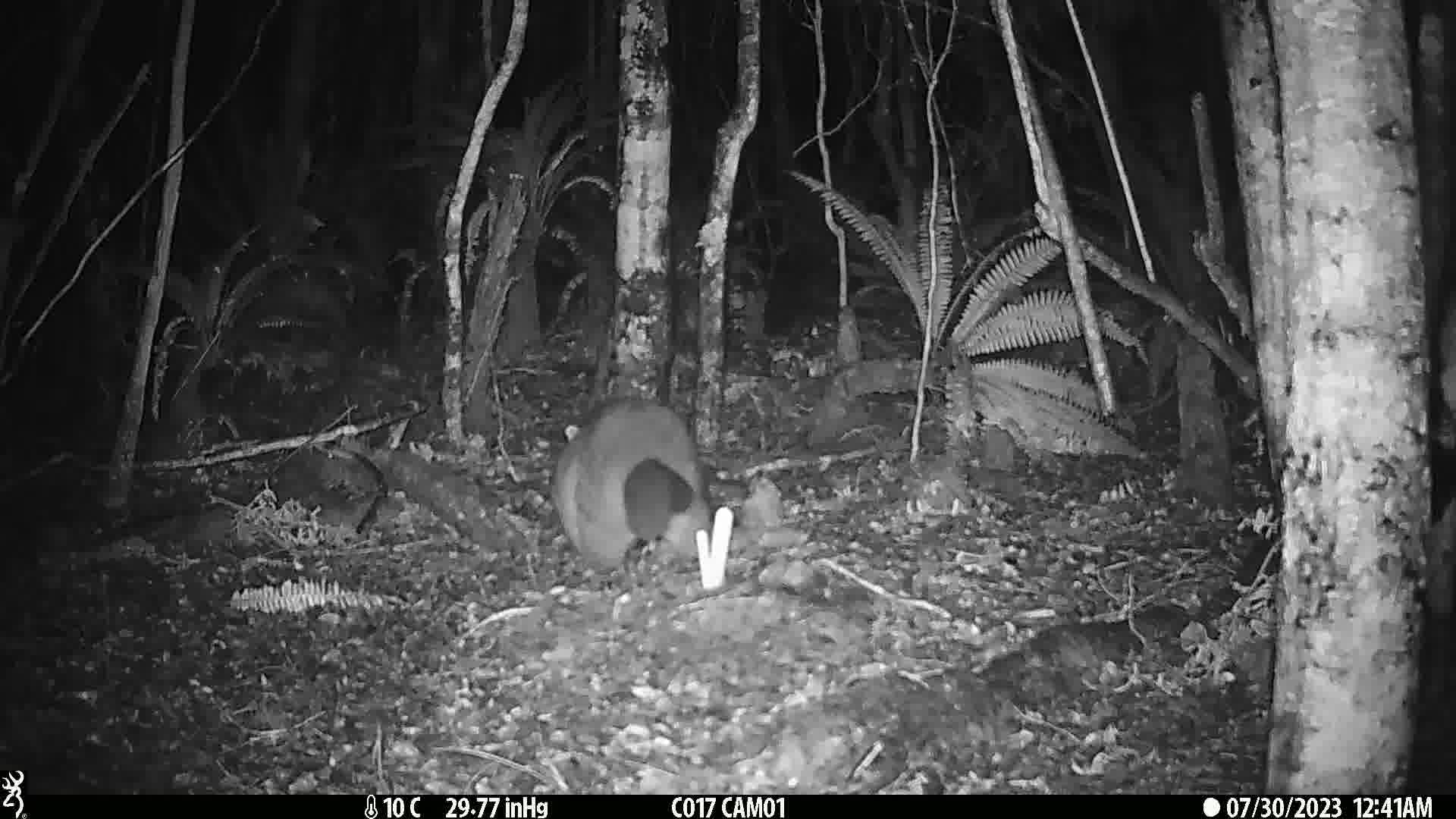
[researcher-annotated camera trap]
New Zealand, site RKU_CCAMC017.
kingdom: Animalia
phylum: Chordata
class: Mammalia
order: Diprotodontia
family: Phalangeridae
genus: Trichosurus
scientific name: Trichosurus vulpecula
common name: common brushtail possum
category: possum